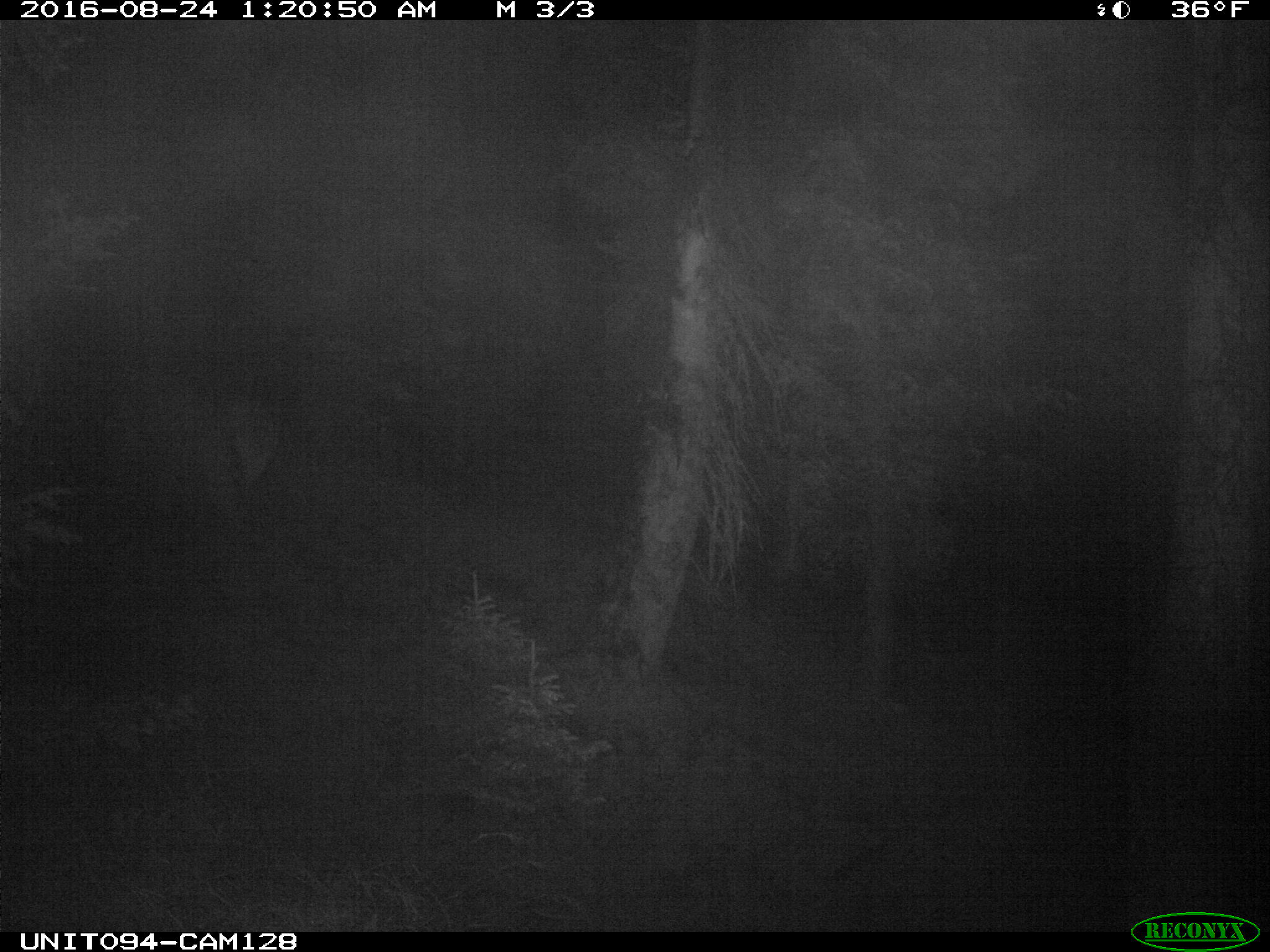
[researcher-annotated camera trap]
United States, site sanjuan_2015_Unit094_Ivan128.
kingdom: Animalia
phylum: Chordata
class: Mammalia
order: Artiodactyla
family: Cervidae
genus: Cervus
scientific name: Cervus elaphus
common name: red deer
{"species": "Cervus elaphus (red deer)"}